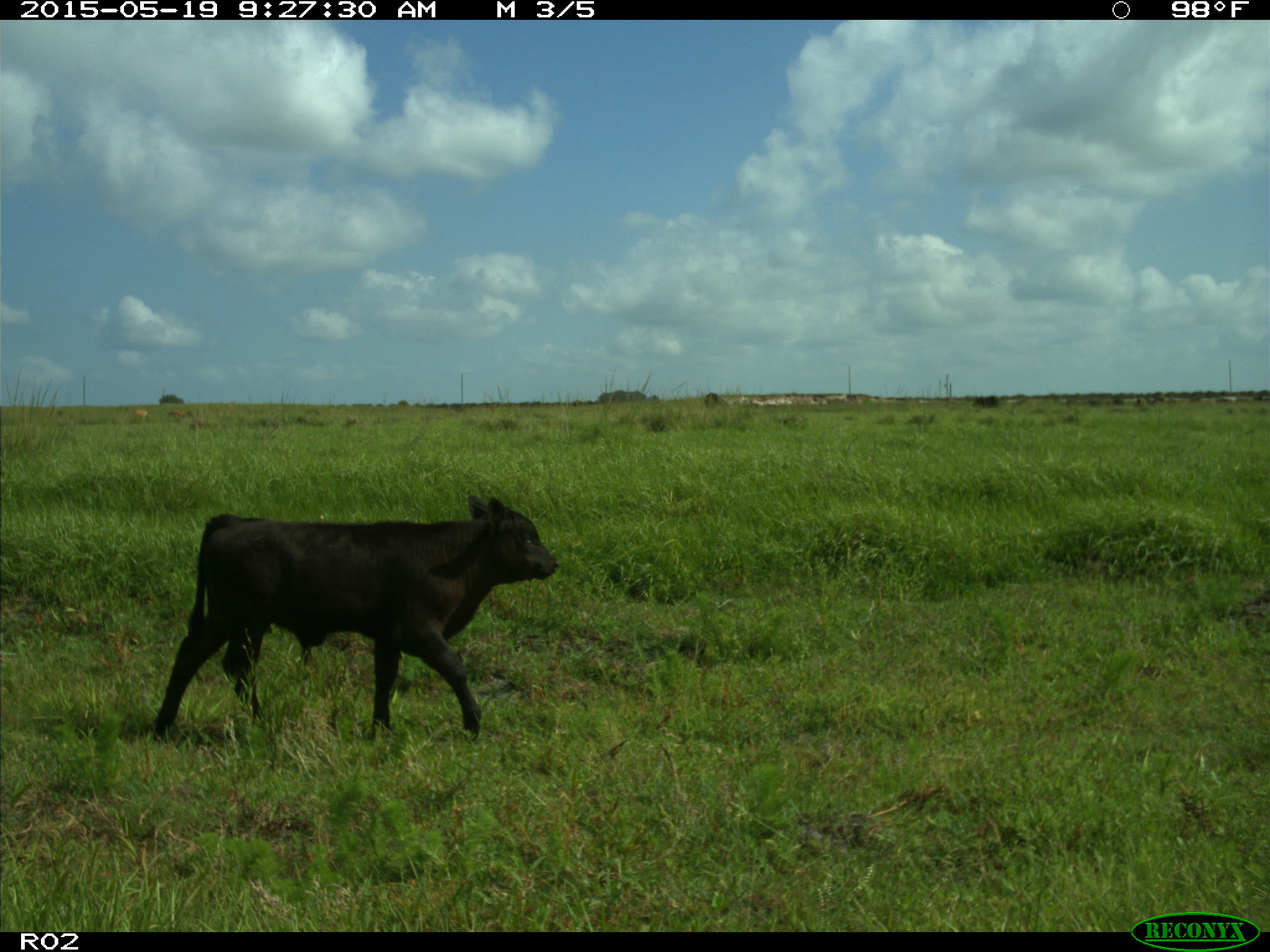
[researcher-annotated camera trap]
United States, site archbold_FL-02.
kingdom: Animalia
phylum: Chordata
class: Mammalia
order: Artiodactyla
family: Bovidae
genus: Bos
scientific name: Bos taurus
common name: domestic cow